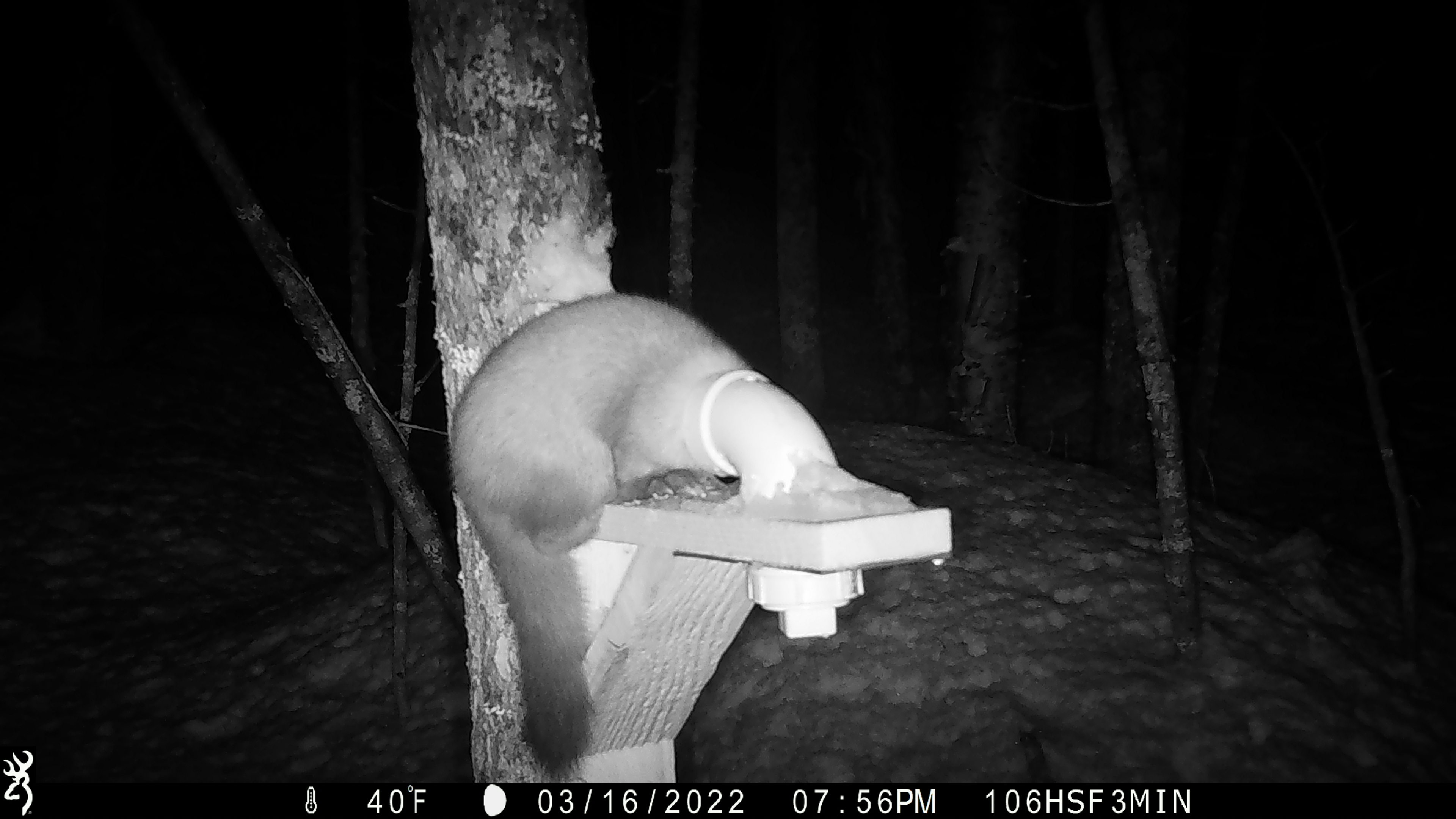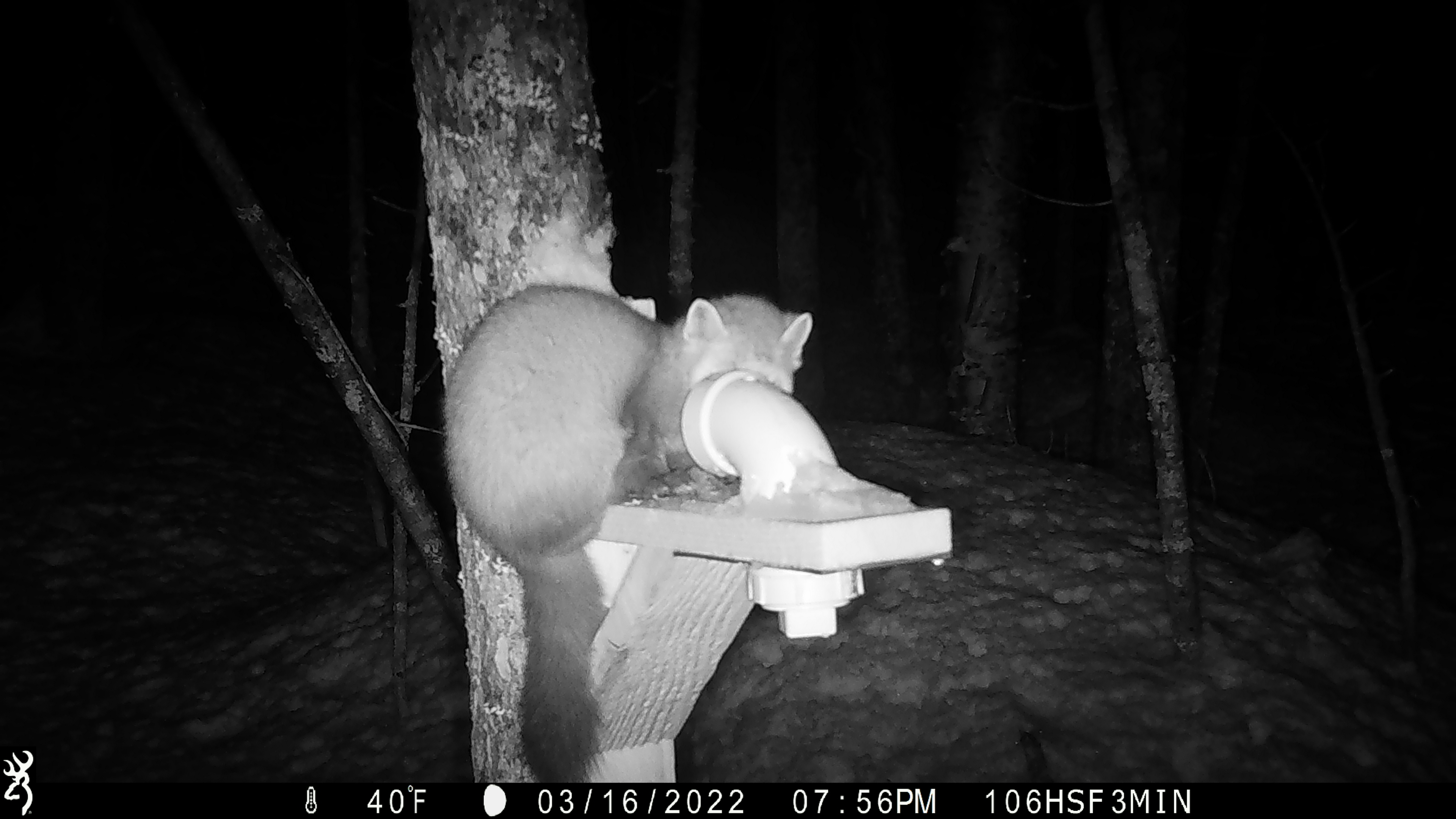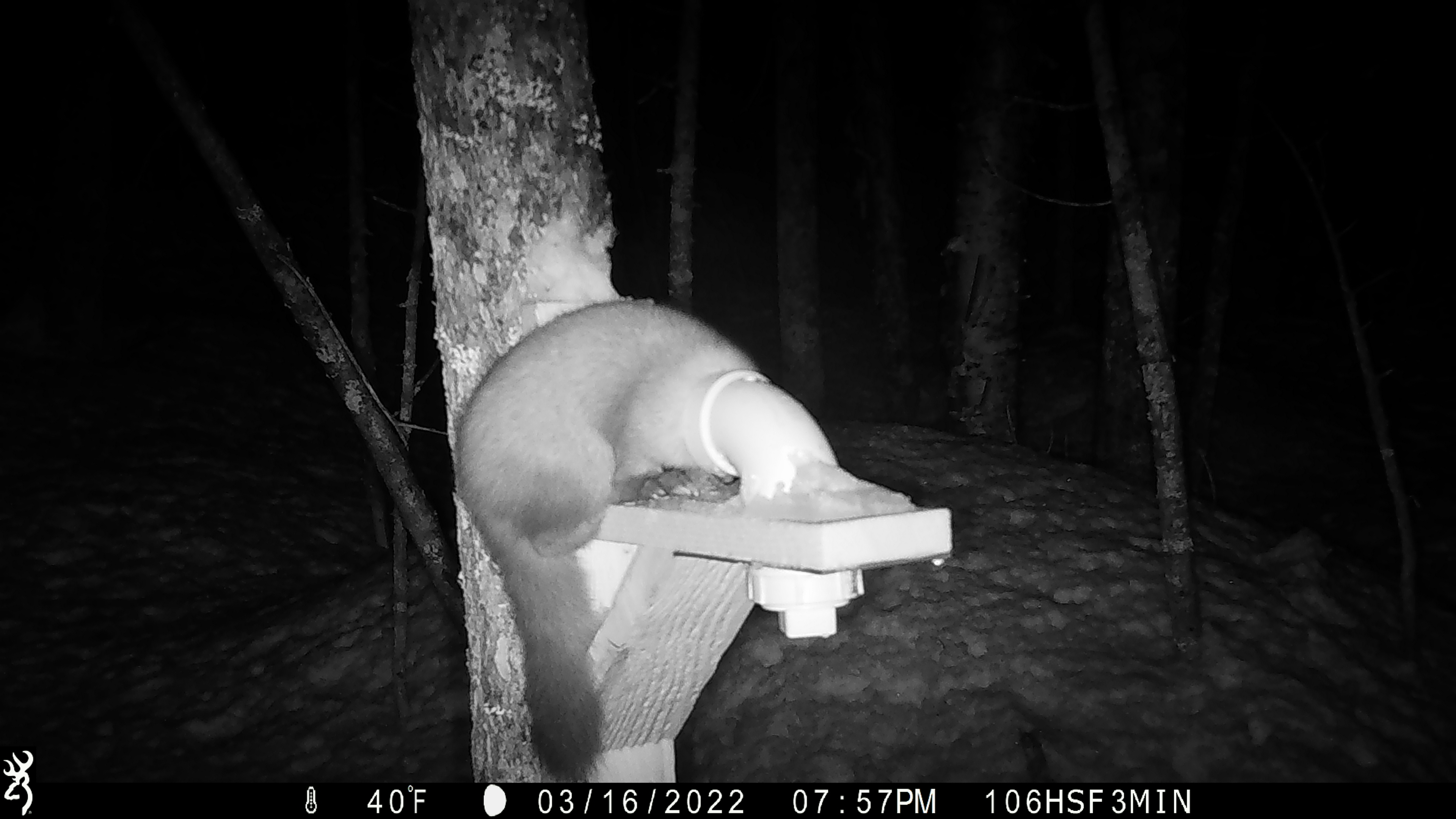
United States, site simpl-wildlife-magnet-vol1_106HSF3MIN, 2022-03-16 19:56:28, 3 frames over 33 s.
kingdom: Animalia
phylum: Chordata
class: Mammalia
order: Carnivora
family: Mustelidae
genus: Martes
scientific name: Martes americana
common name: american marten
American marten (Martes americana).